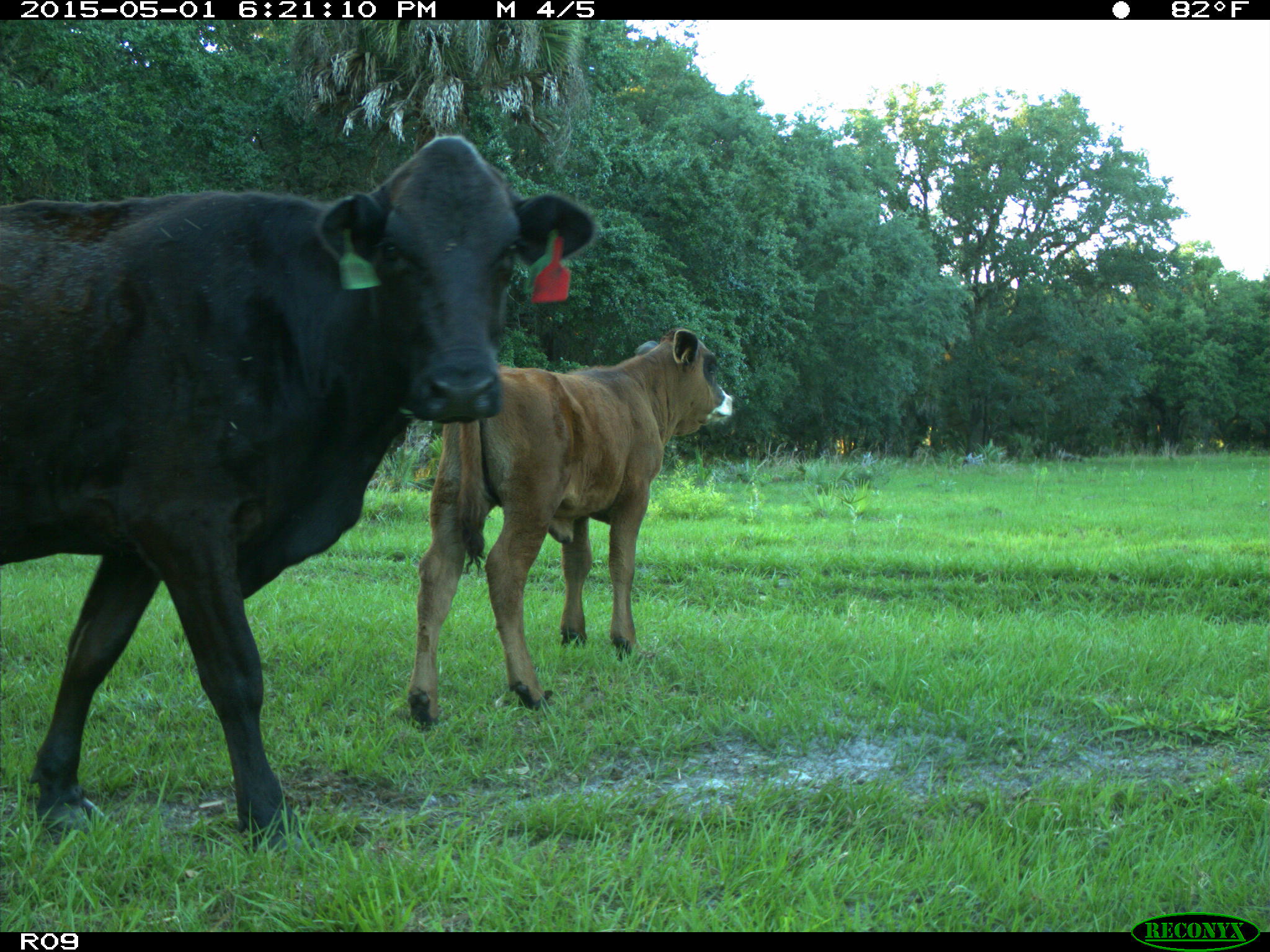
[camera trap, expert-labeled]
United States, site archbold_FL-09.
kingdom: Animalia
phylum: Chordata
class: Mammalia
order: Artiodactyla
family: Bovidae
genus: Bos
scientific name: Bos taurus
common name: domestic cow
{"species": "Bos taurus (domestic cow)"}